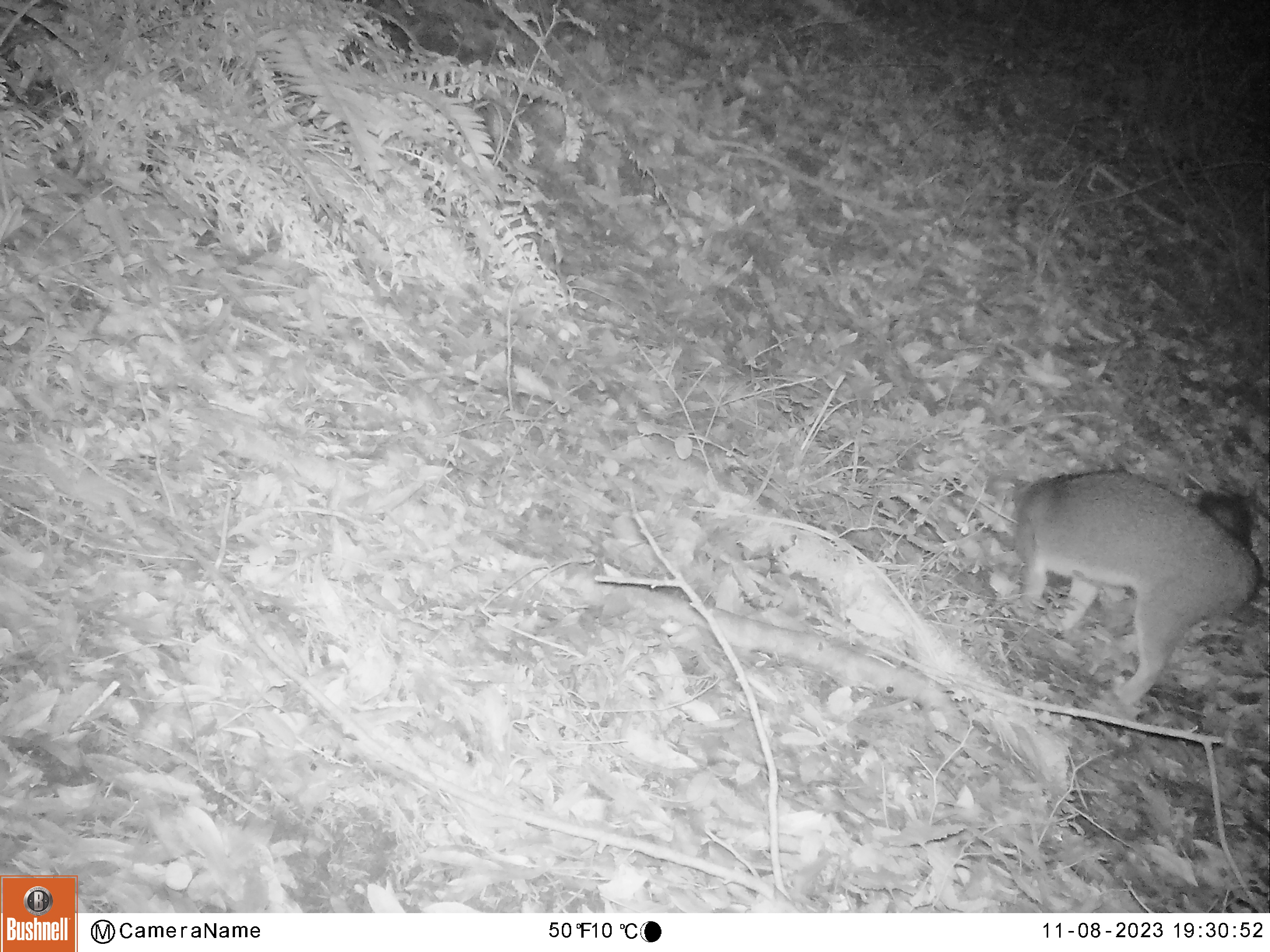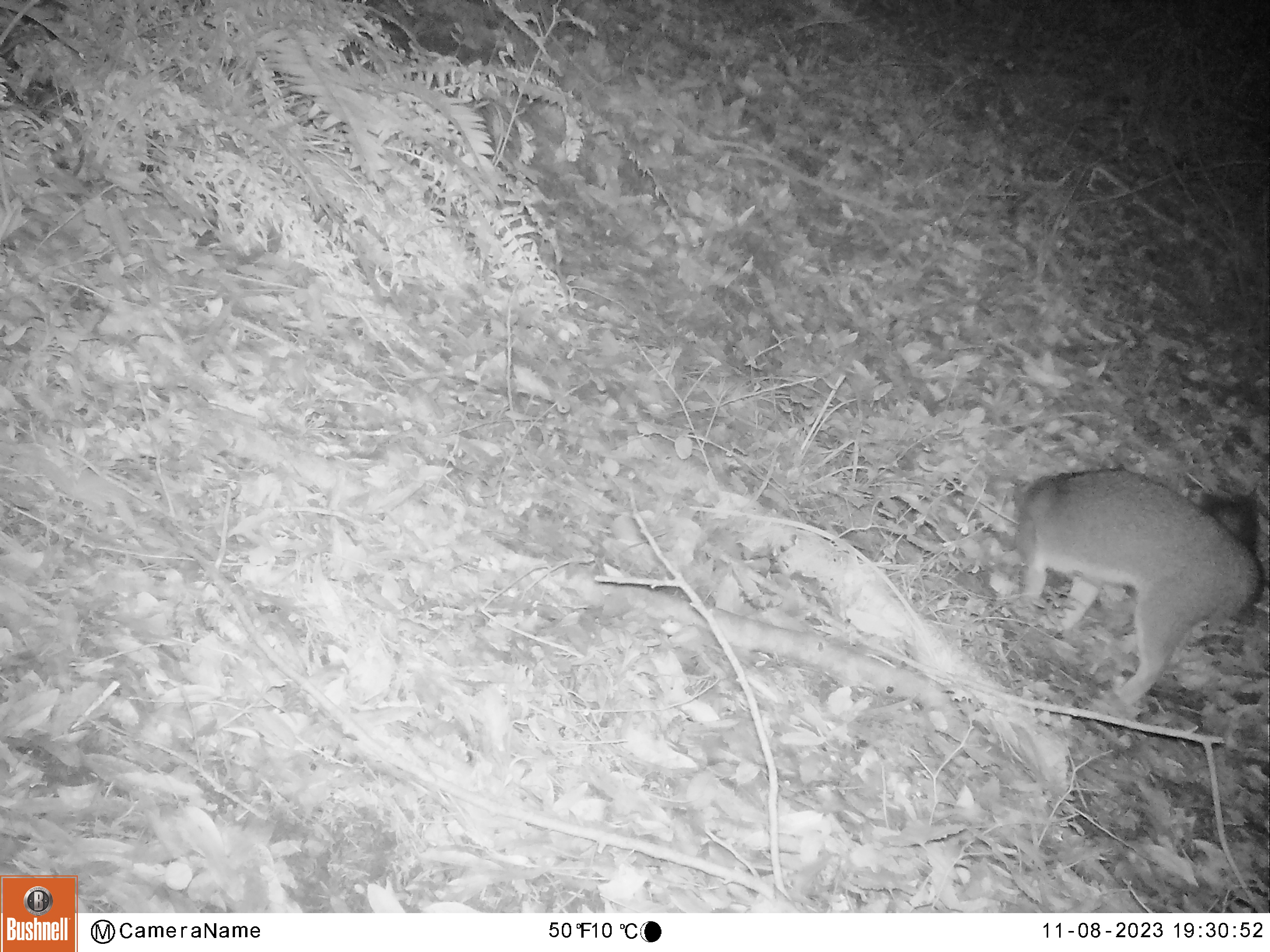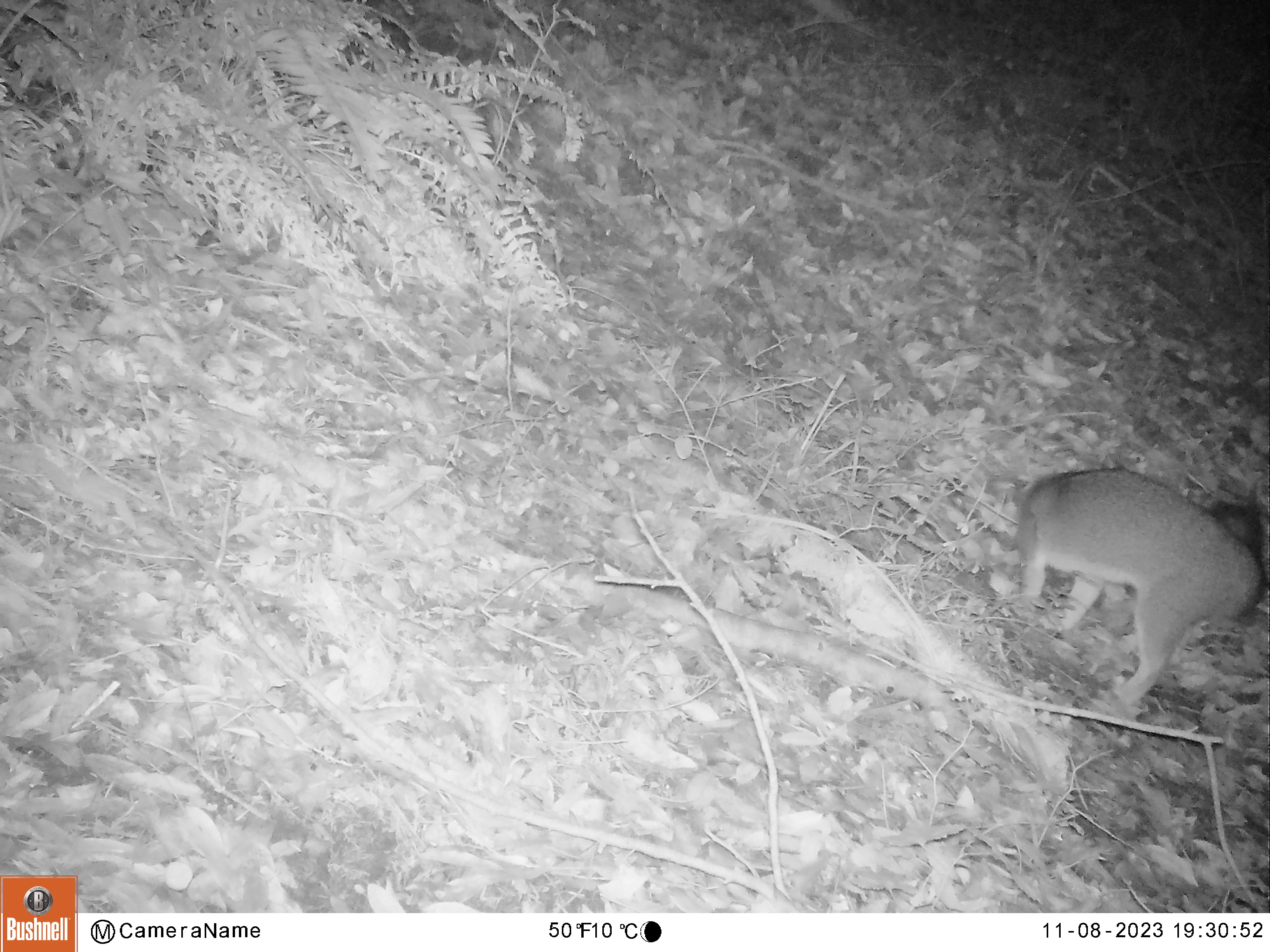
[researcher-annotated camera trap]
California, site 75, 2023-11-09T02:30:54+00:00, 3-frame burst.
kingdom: Animalia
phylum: Chordata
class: Mammalia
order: Carnivora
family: Canidae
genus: Urocyon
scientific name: Urocyon cinereoargenteus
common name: gray fox